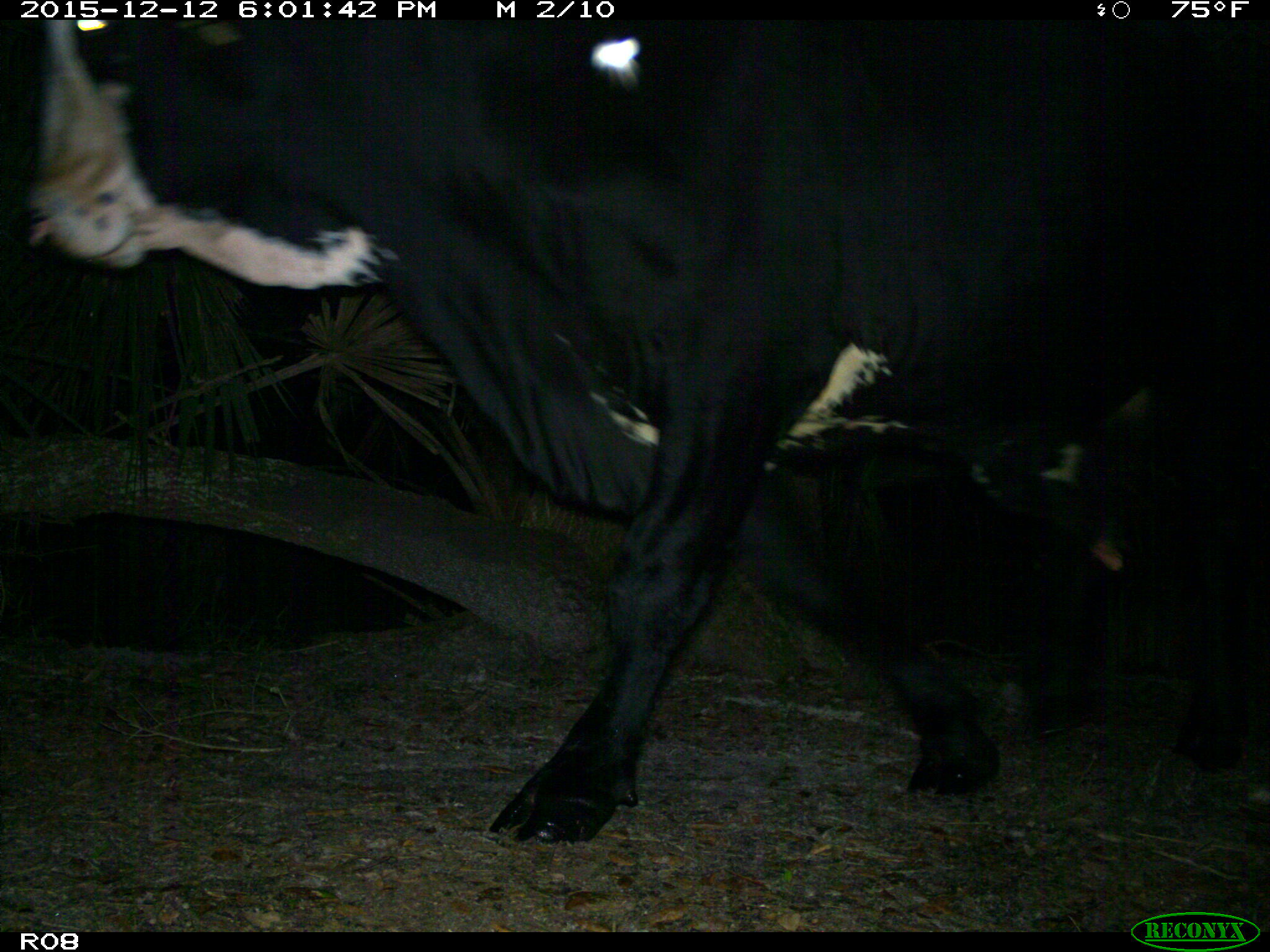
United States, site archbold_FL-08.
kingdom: Animalia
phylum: Chordata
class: Mammalia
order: Artiodactyla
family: Bovidae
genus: Bos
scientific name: Bos taurus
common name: domestic cow